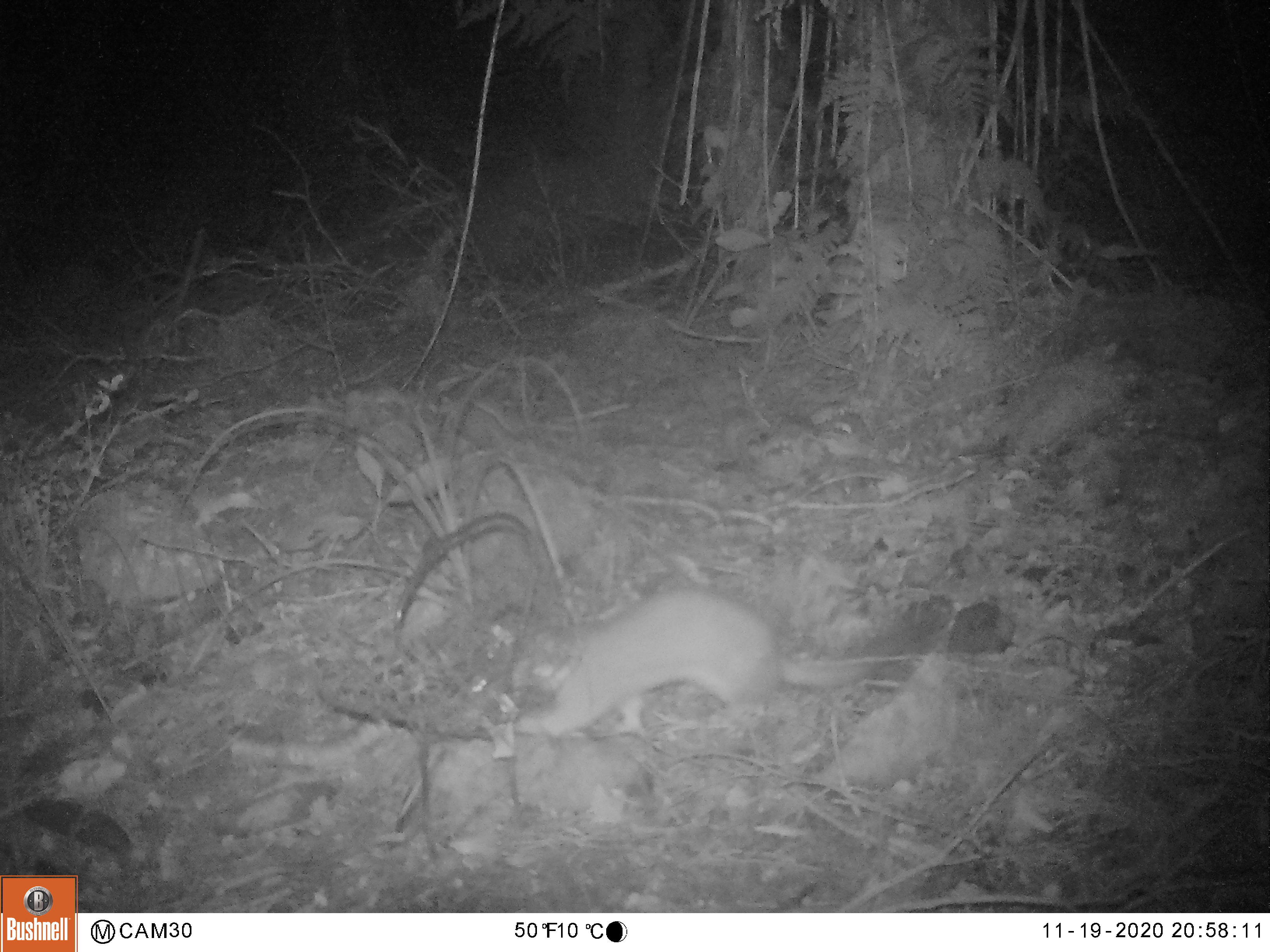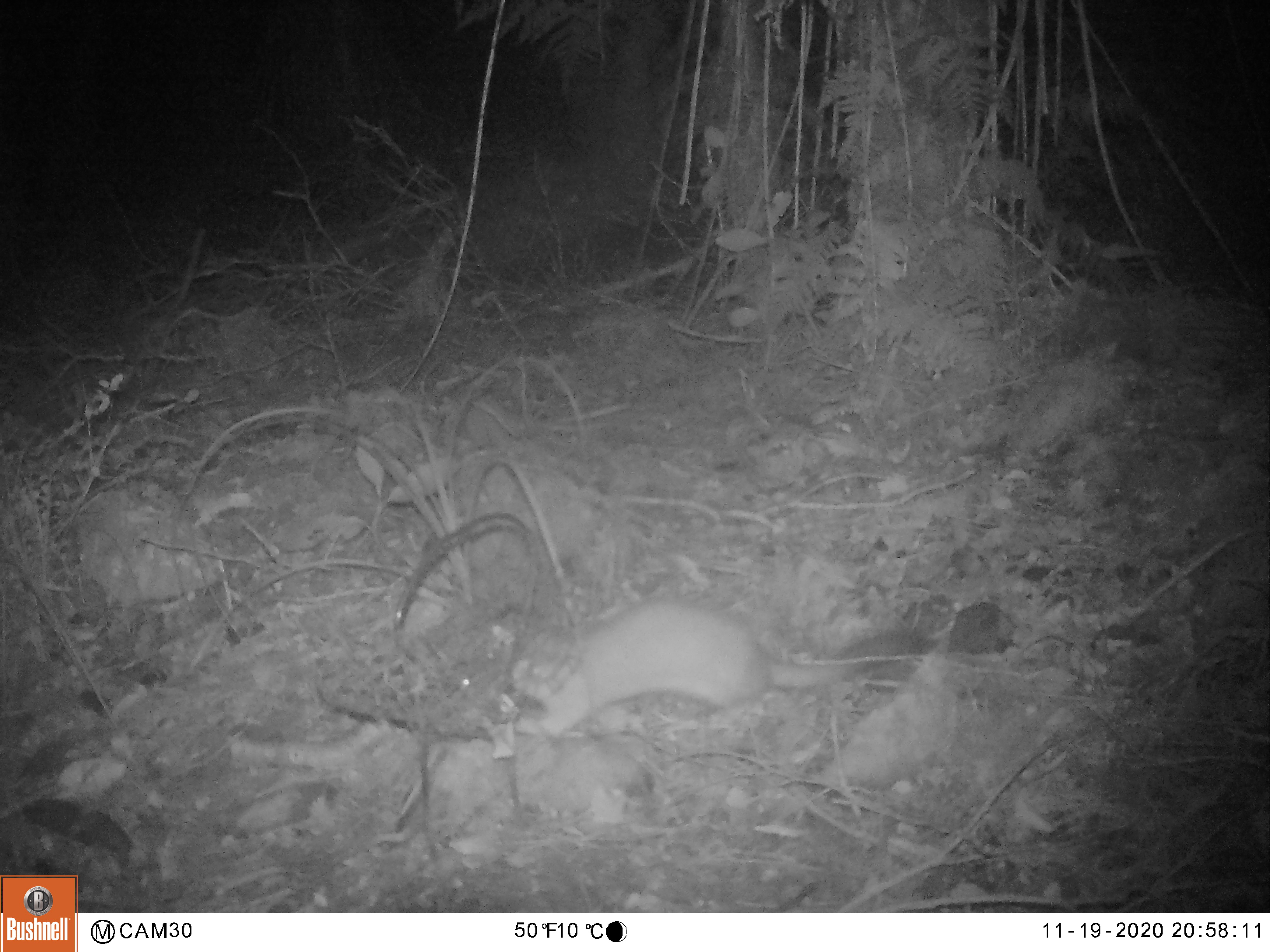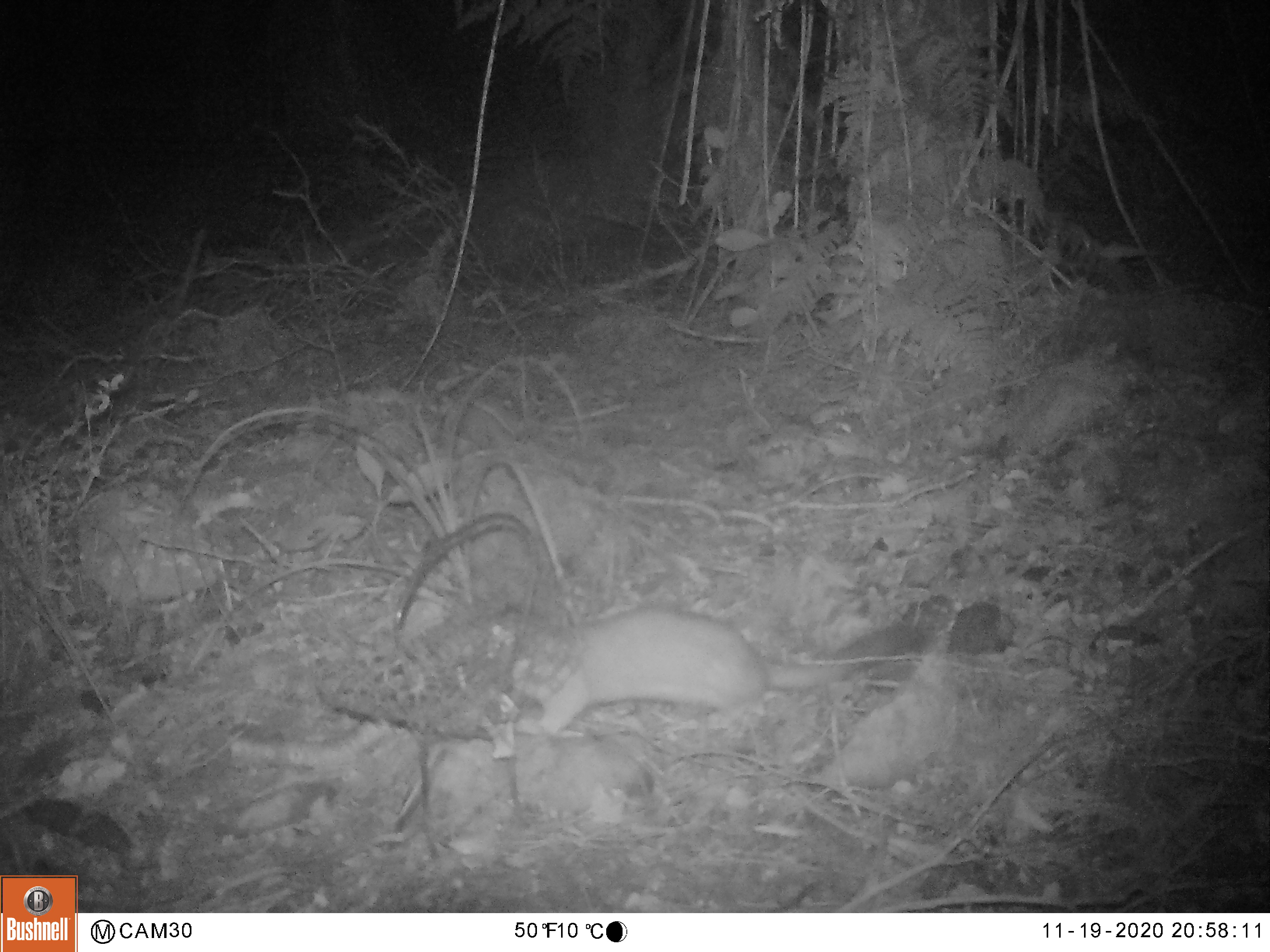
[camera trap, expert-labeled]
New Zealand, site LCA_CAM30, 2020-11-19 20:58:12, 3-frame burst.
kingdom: Animalia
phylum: Chordata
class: Mammalia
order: Carnivora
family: Mustelidae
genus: Mustela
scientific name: Mustela erminea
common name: stoat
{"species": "stoat (Mustela erminea)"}